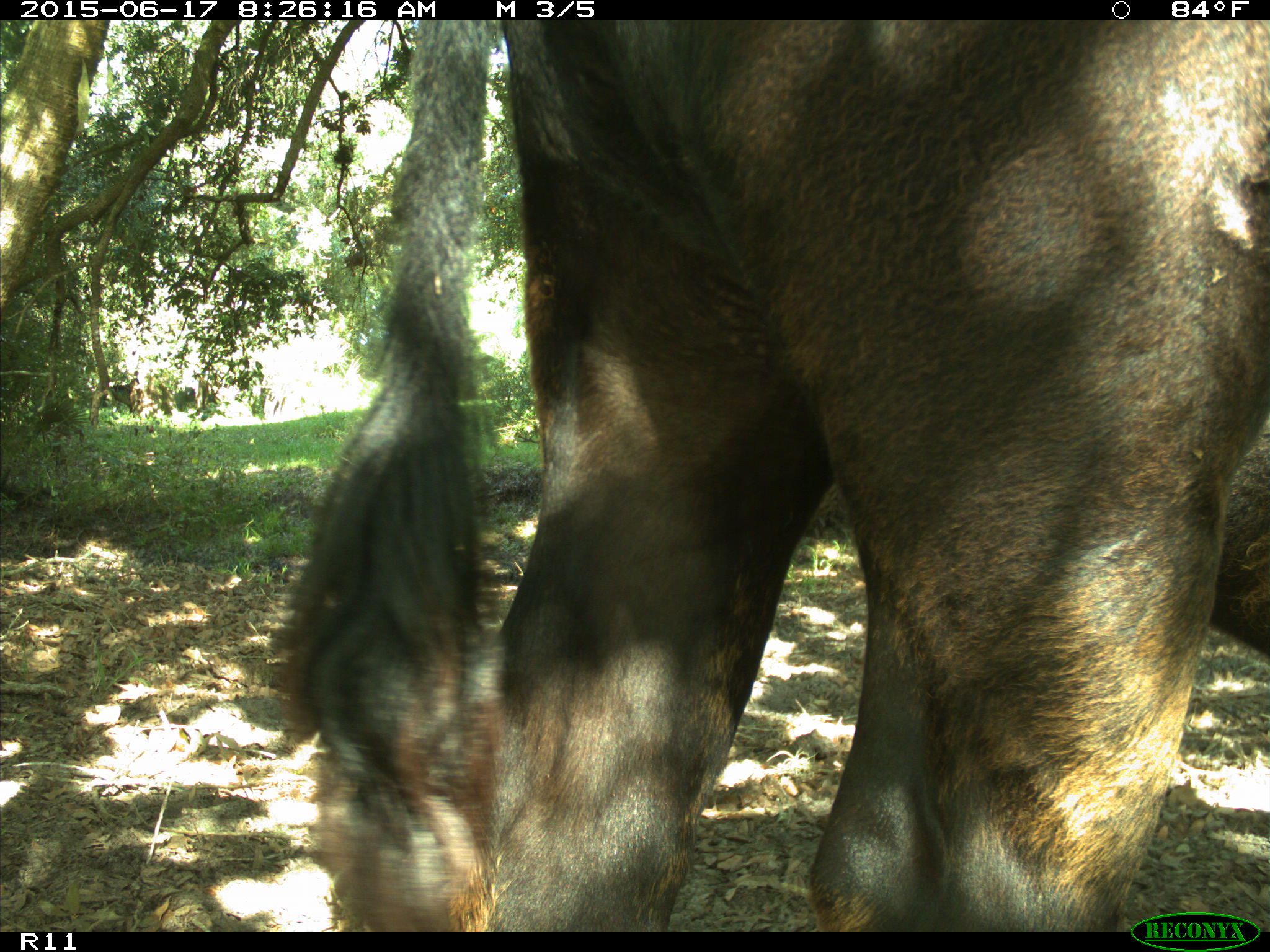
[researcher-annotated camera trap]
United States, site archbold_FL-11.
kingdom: Animalia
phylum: Chordata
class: Mammalia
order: Artiodactyla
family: Bovidae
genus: Bos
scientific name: Bos taurus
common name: domestic cow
Bos taurus (domestic cow).